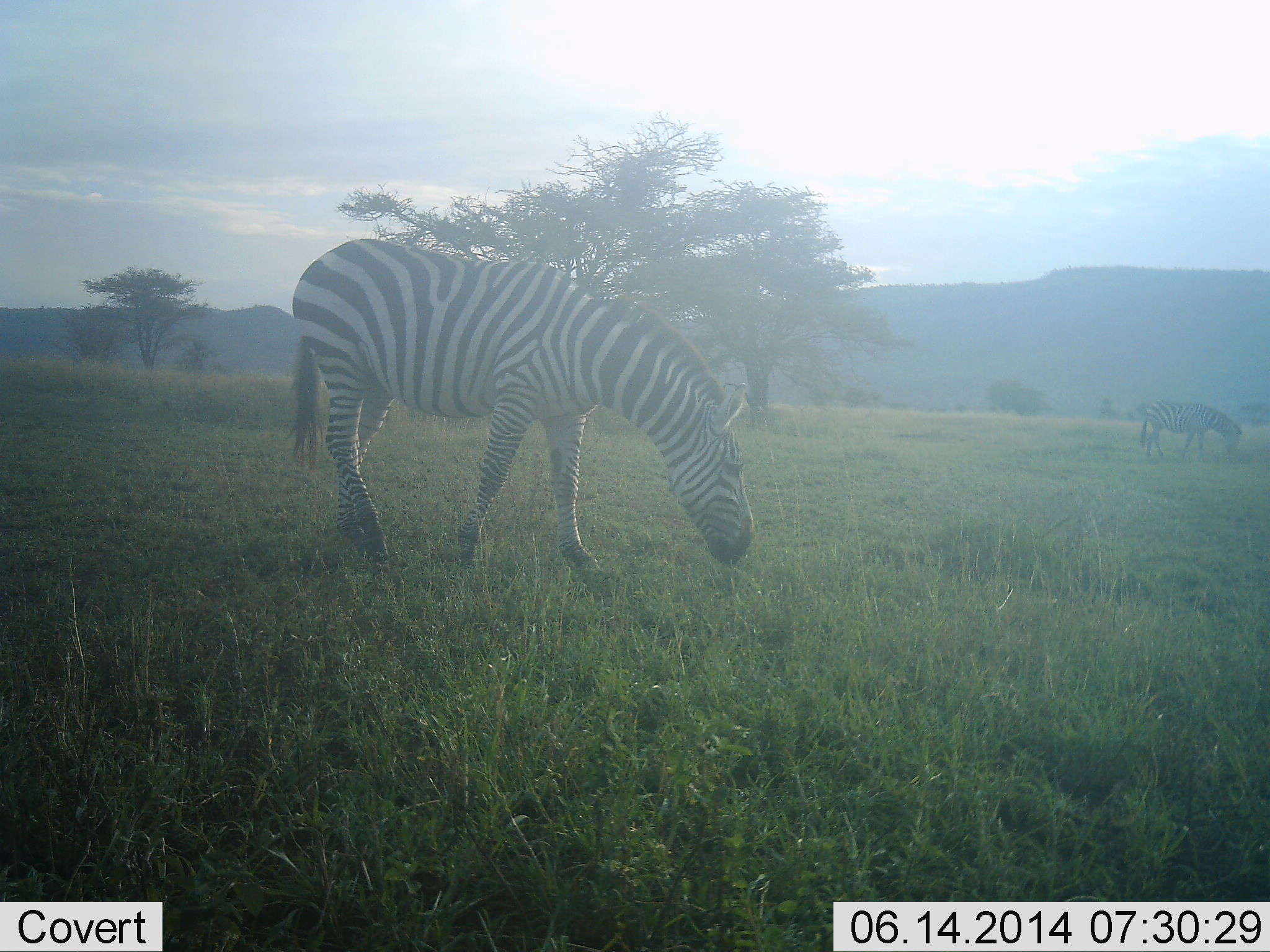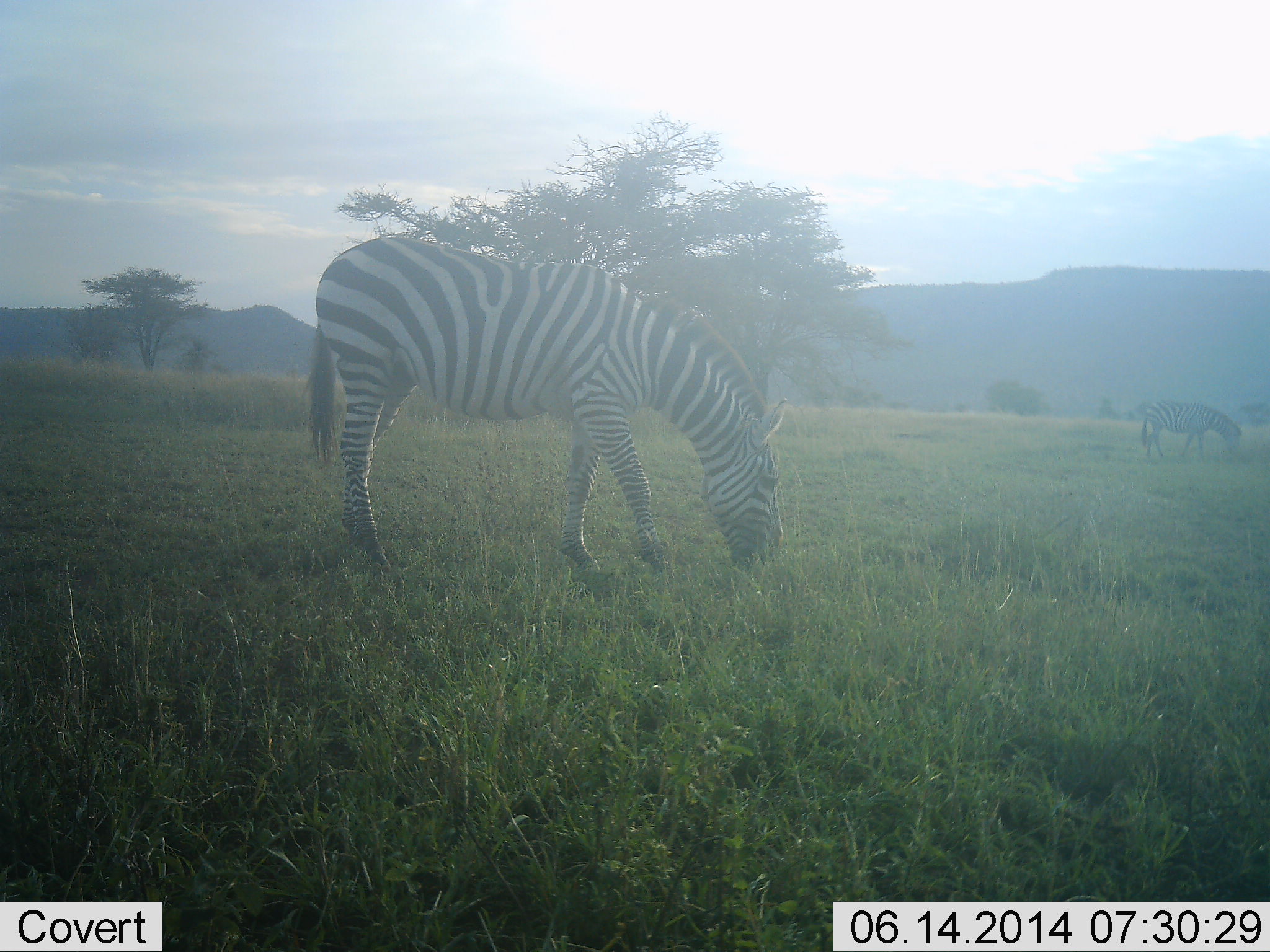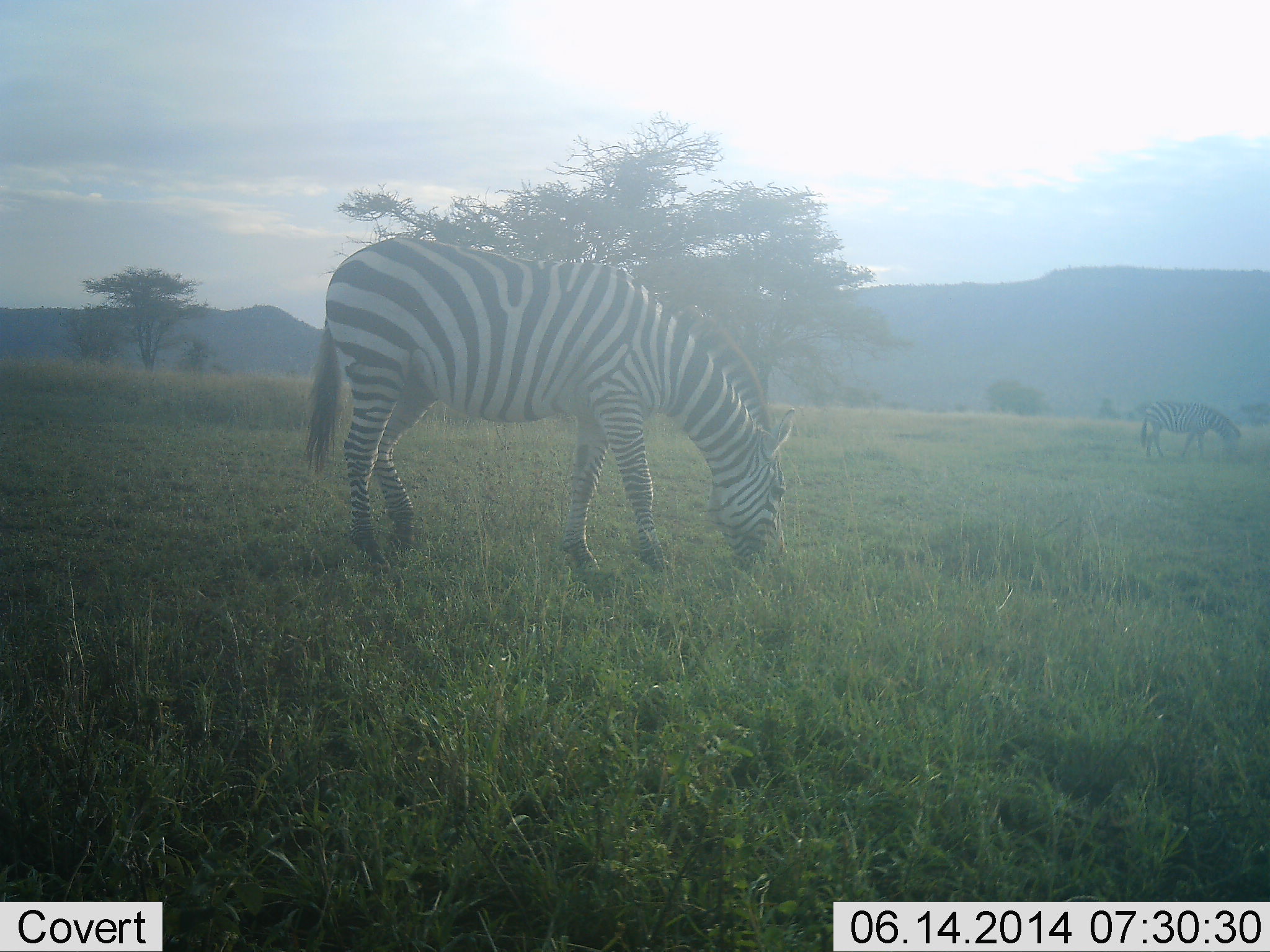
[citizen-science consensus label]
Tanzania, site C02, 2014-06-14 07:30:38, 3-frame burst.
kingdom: Animalia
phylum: Chordata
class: Mammalia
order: Perissodactyla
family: Equidae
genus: Equus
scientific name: Equus quagga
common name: plains zebra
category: zebra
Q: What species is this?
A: Zebra (plains zebra) (Equus quagga).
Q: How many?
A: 2.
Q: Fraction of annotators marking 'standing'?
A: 20%.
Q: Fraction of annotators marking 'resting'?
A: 0%.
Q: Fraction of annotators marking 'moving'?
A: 0%.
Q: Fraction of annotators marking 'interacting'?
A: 0%.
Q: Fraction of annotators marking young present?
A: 0%.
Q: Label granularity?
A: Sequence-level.